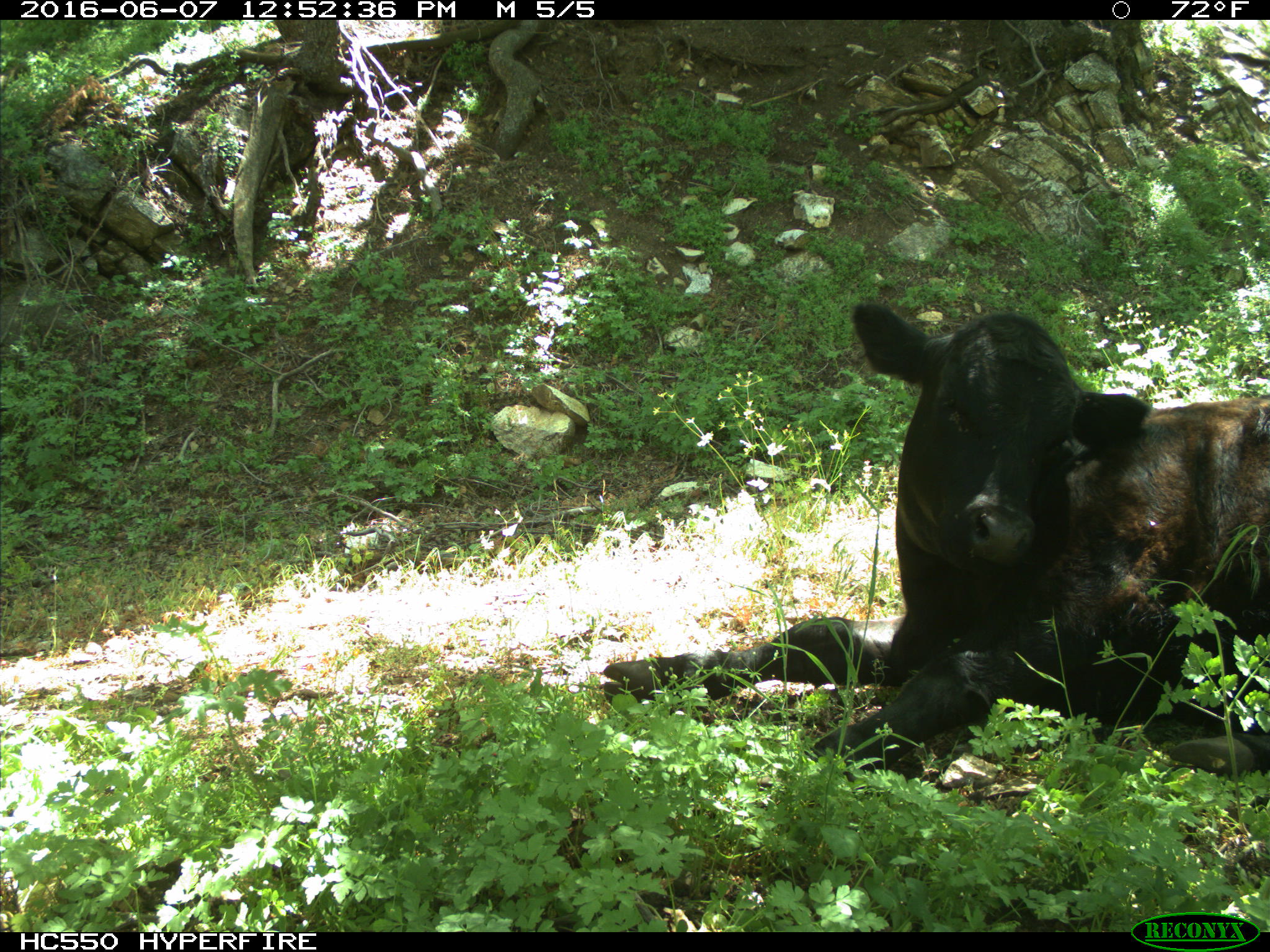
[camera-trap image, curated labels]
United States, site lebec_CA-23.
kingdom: Animalia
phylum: Chordata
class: Mammalia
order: Artiodactyla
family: Bovidae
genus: Bos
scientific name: Bos taurus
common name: domestic cow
Bos taurus (domestic cow).